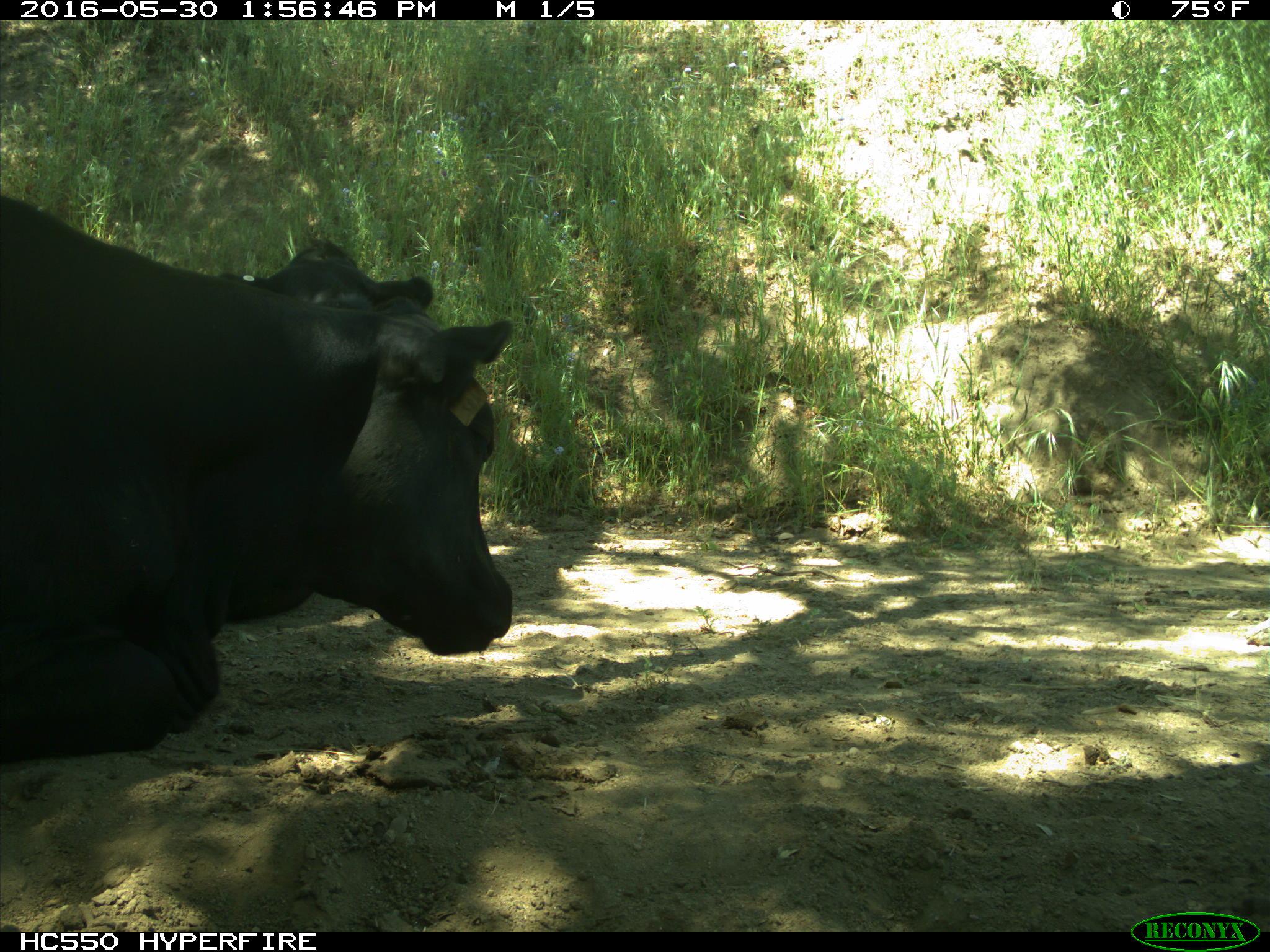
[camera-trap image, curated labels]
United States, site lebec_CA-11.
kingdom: Animalia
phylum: Chordata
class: Mammalia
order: Artiodactyla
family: Bovidae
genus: Bos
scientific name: Bos taurus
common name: domestic cow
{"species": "Bos taurus (domestic cow)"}